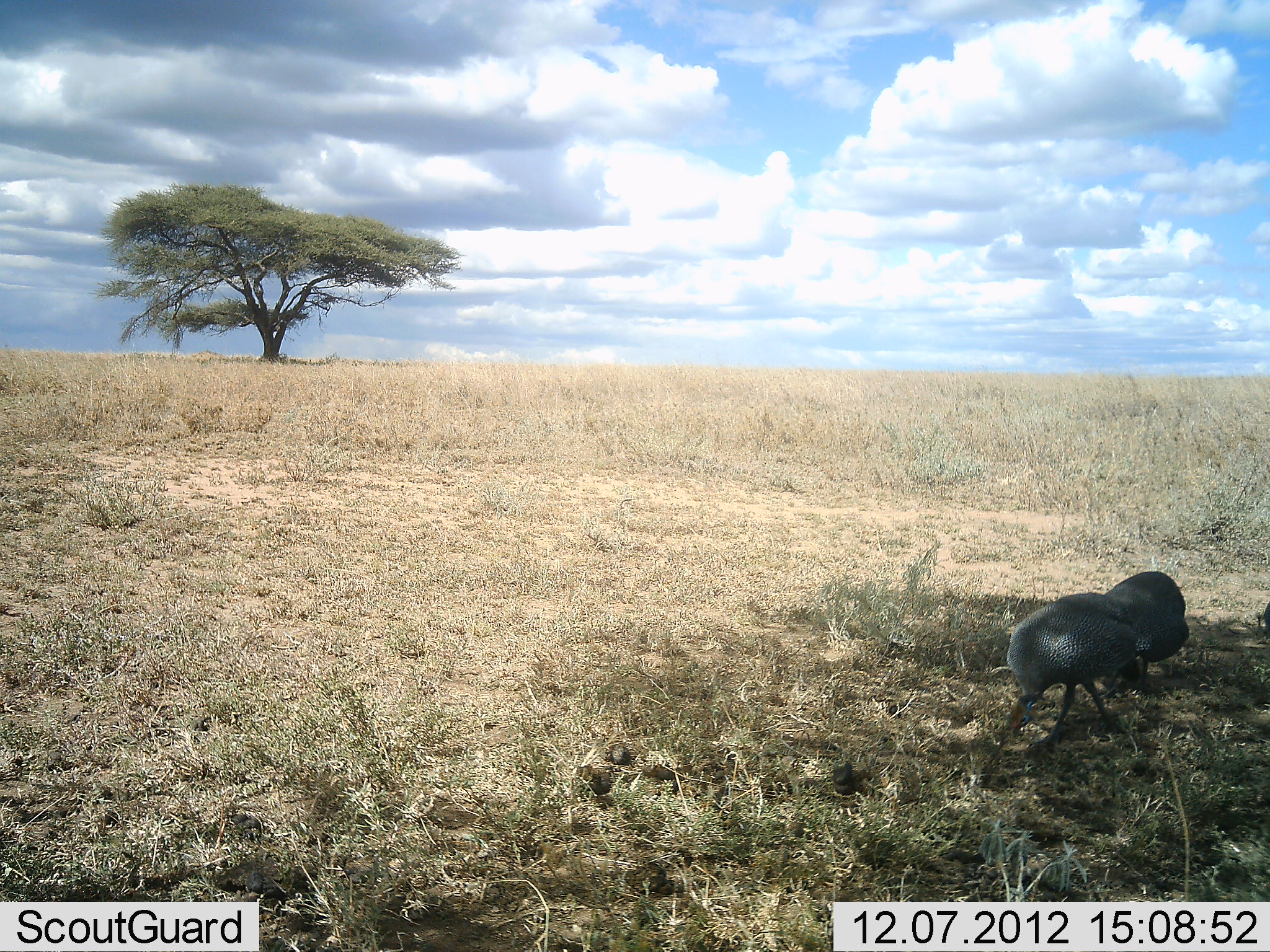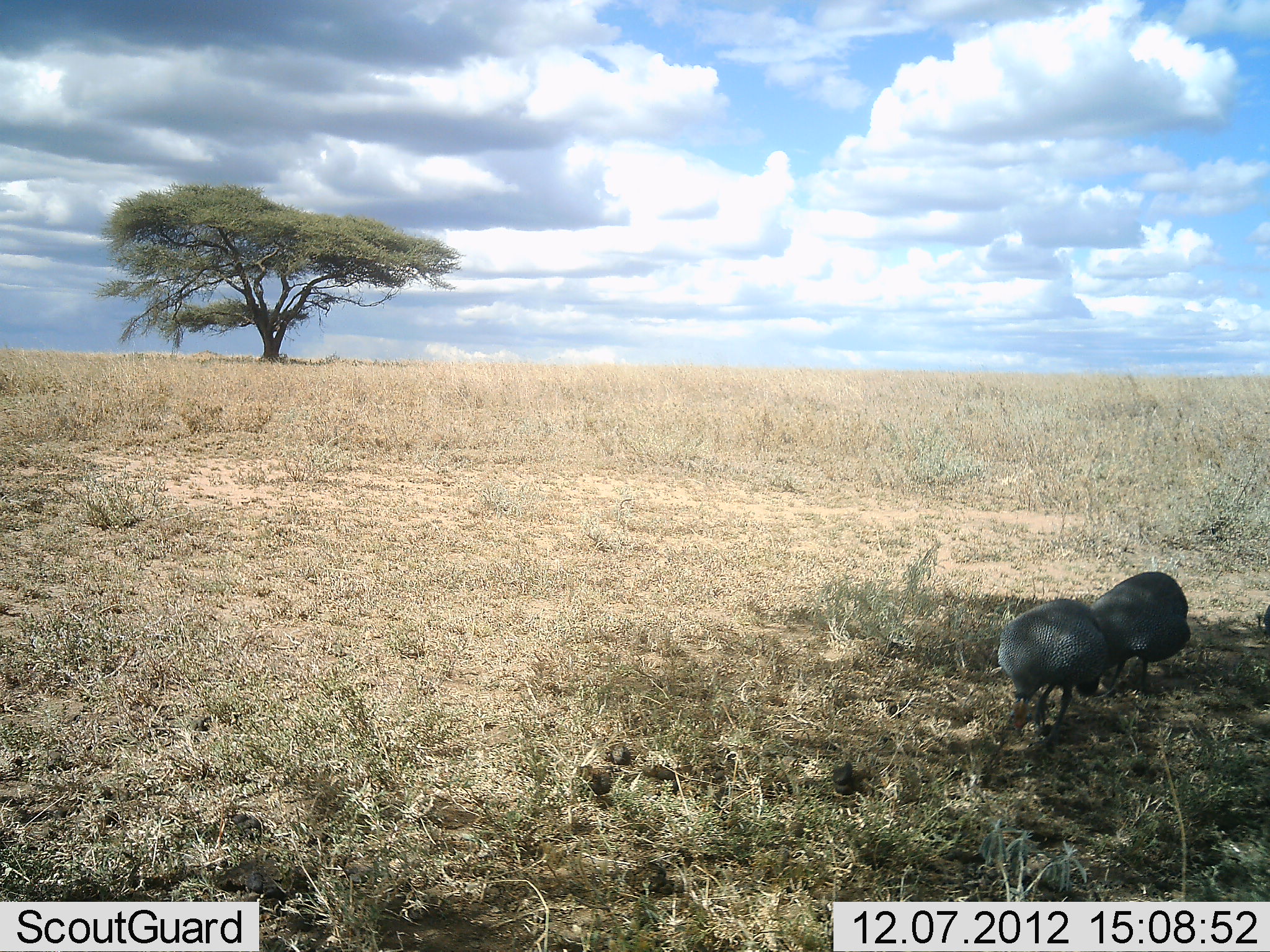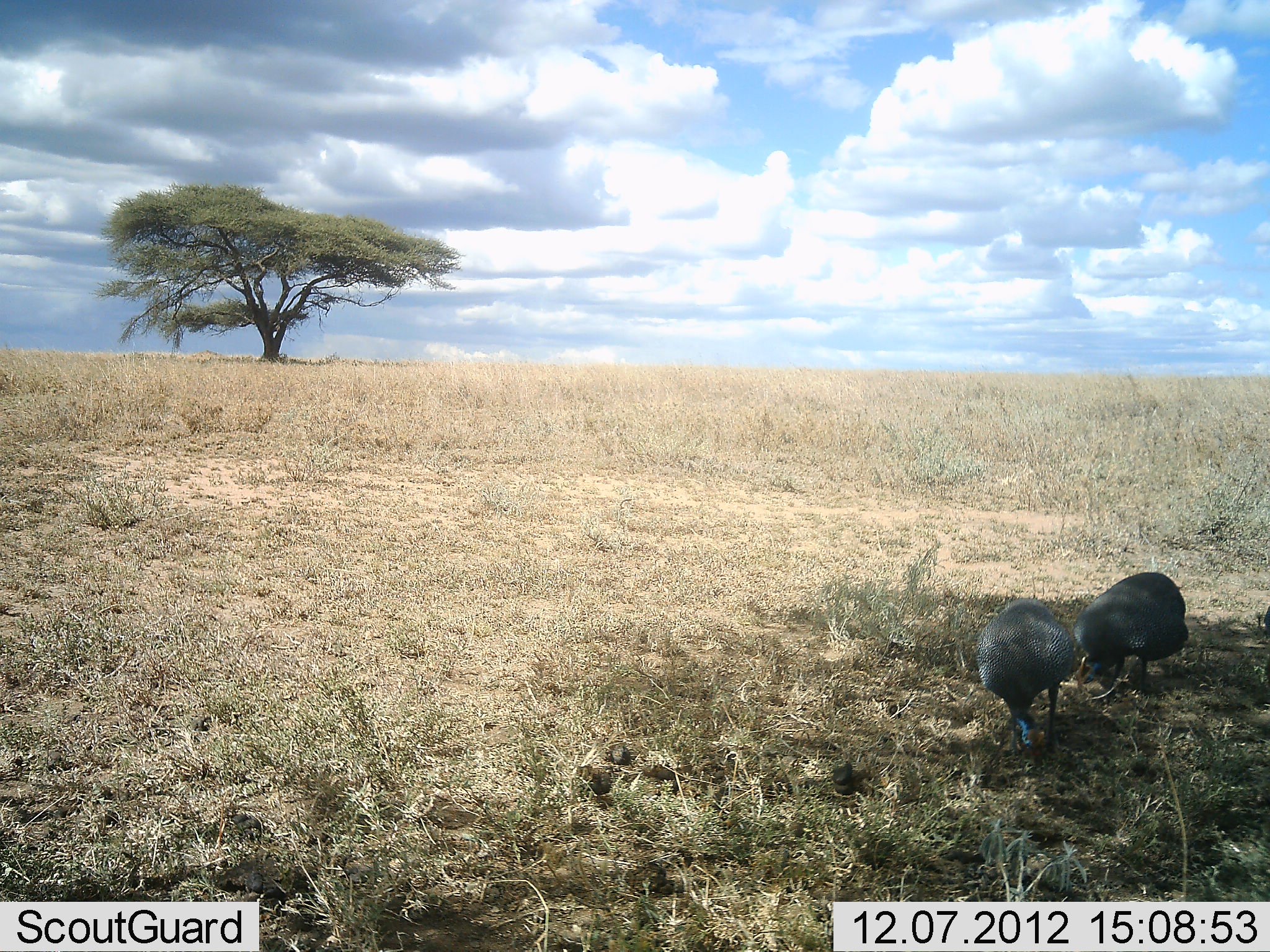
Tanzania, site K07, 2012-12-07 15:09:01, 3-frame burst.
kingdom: Animalia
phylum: Chordata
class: Aves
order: Galliformes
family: Numididae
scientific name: Numididae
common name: guinea fowl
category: guineafowl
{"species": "guineafowl (guinea fowl) (Numididae)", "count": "2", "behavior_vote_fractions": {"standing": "10%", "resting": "0%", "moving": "30%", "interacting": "0%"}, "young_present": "0%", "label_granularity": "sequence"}